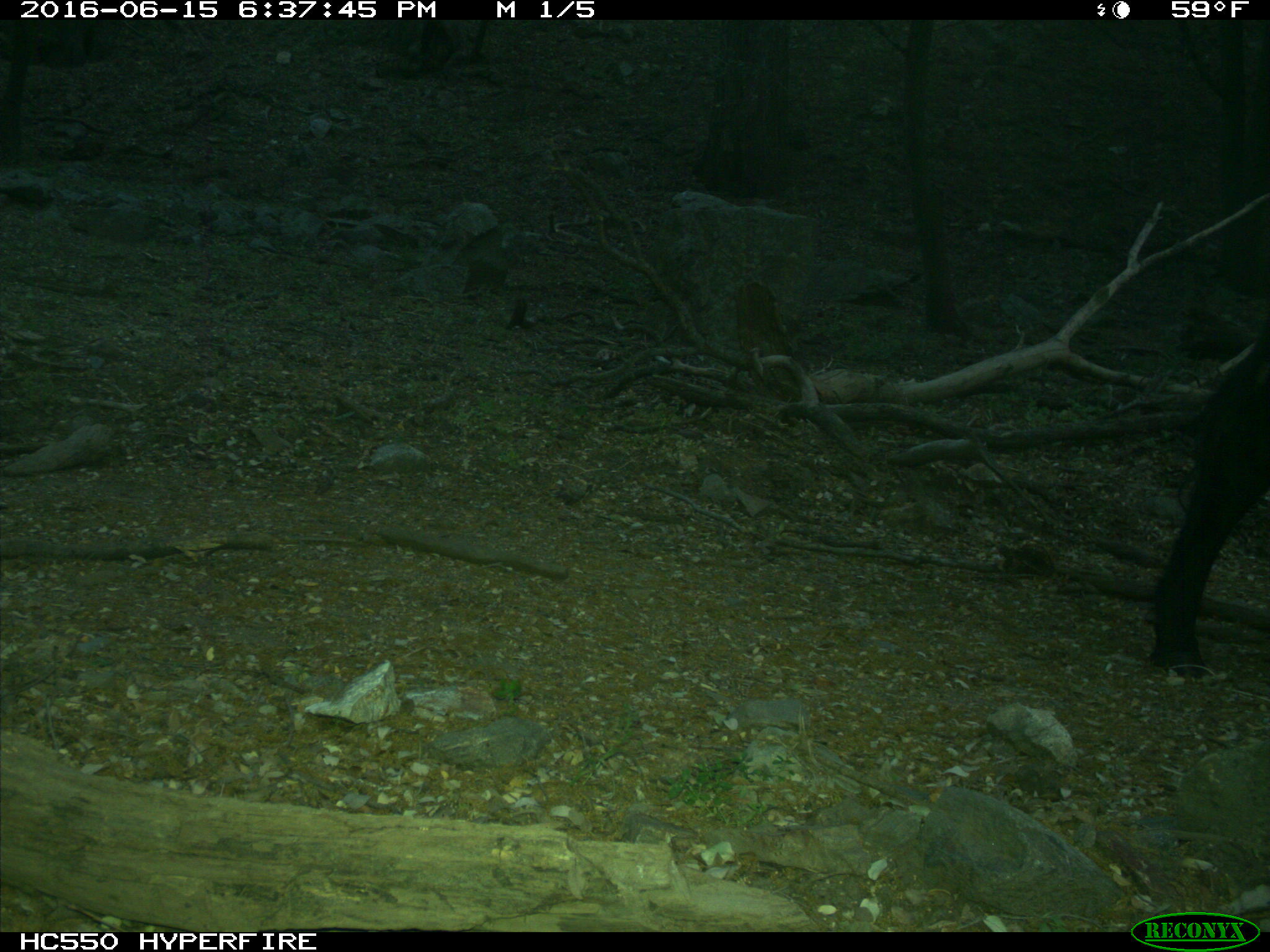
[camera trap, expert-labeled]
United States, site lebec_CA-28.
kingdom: Animalia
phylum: Chordata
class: Mammalia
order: Artiodactyla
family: Bovidae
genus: Bos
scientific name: Bos taurus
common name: domestic cow